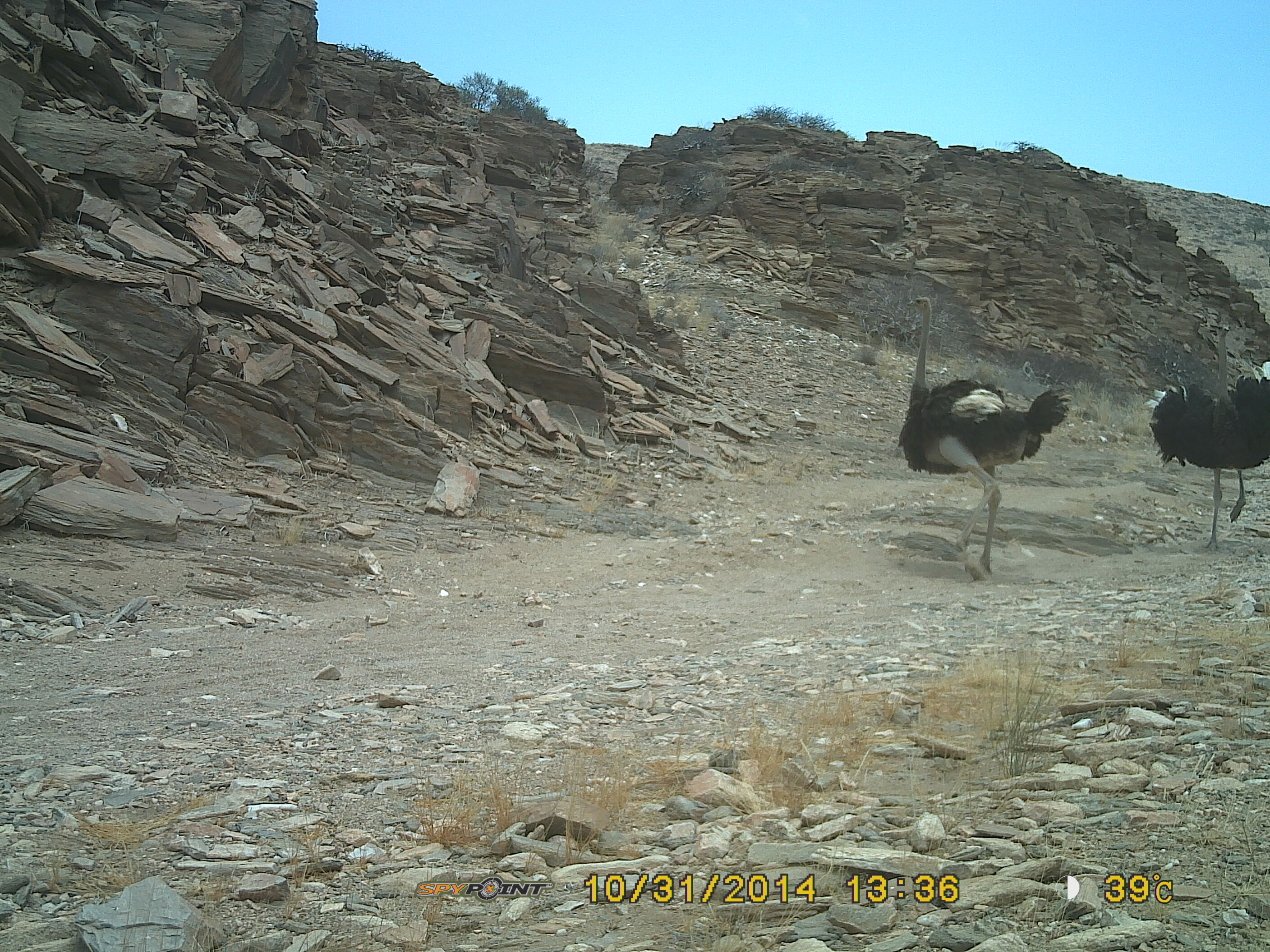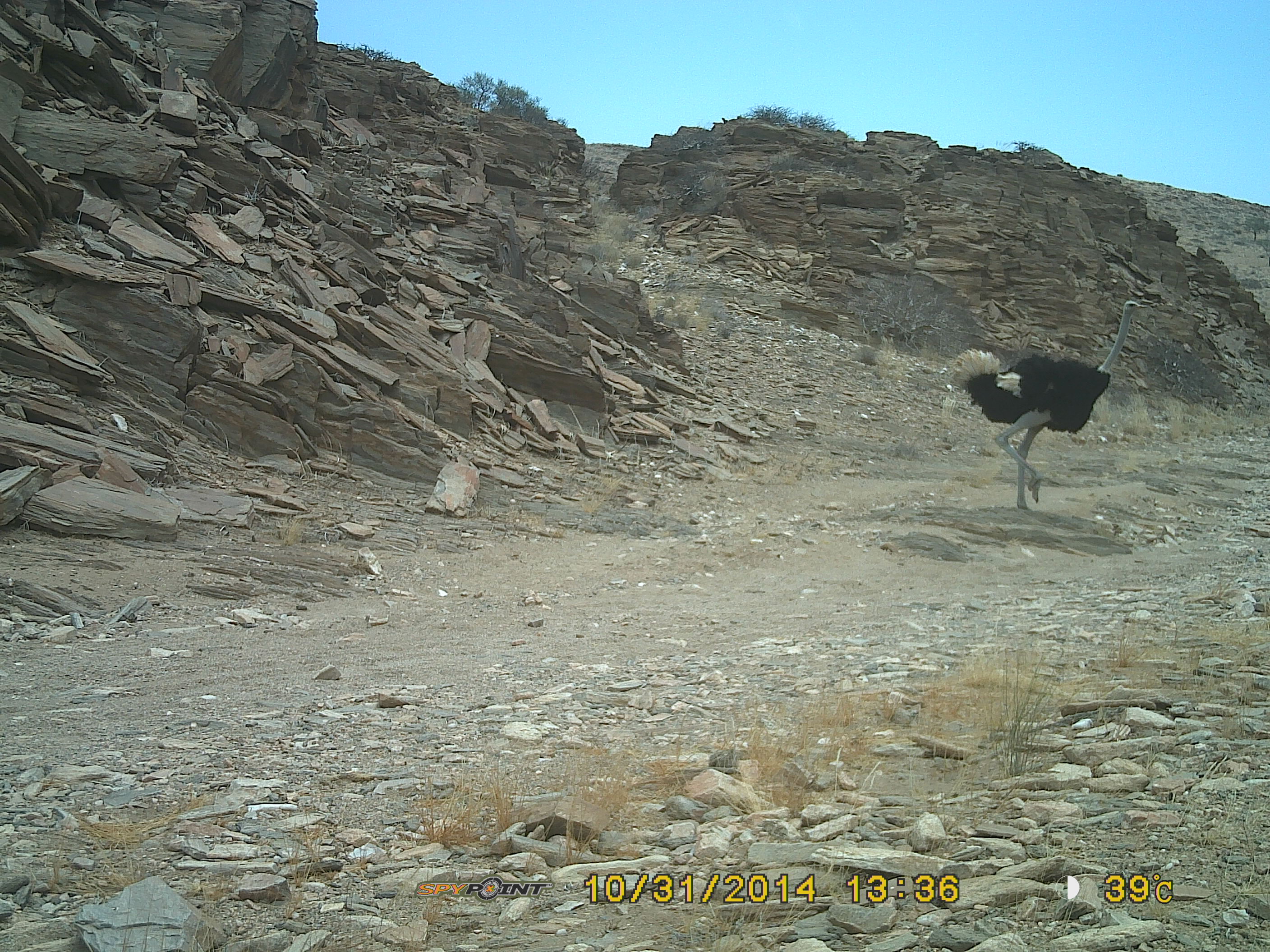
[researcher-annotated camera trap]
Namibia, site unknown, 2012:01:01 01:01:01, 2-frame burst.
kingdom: Animalia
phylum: Chordata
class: Aves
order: Struthioniformes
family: Struthionidae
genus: Struthio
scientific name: Struthio camelus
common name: common ostrich